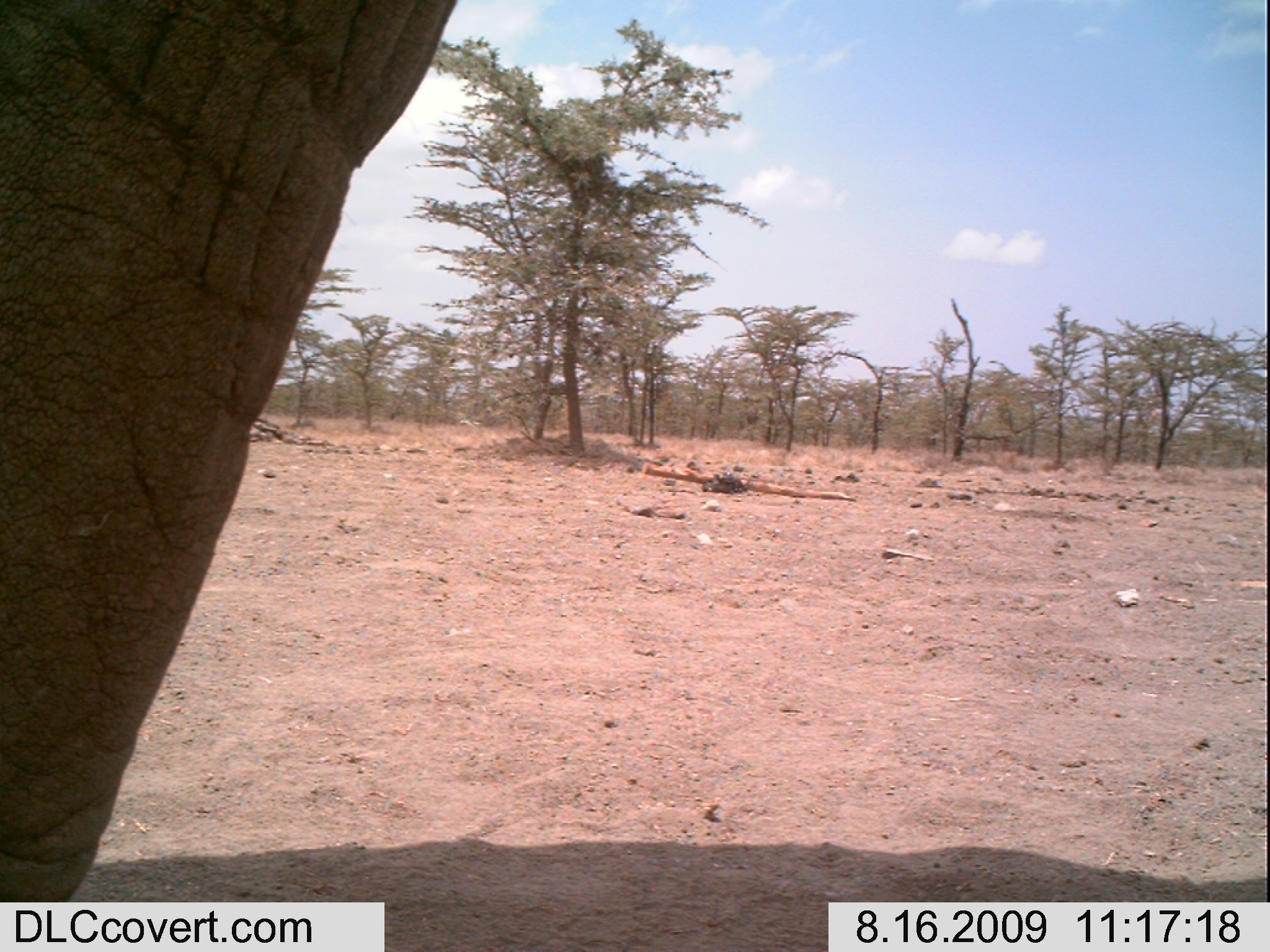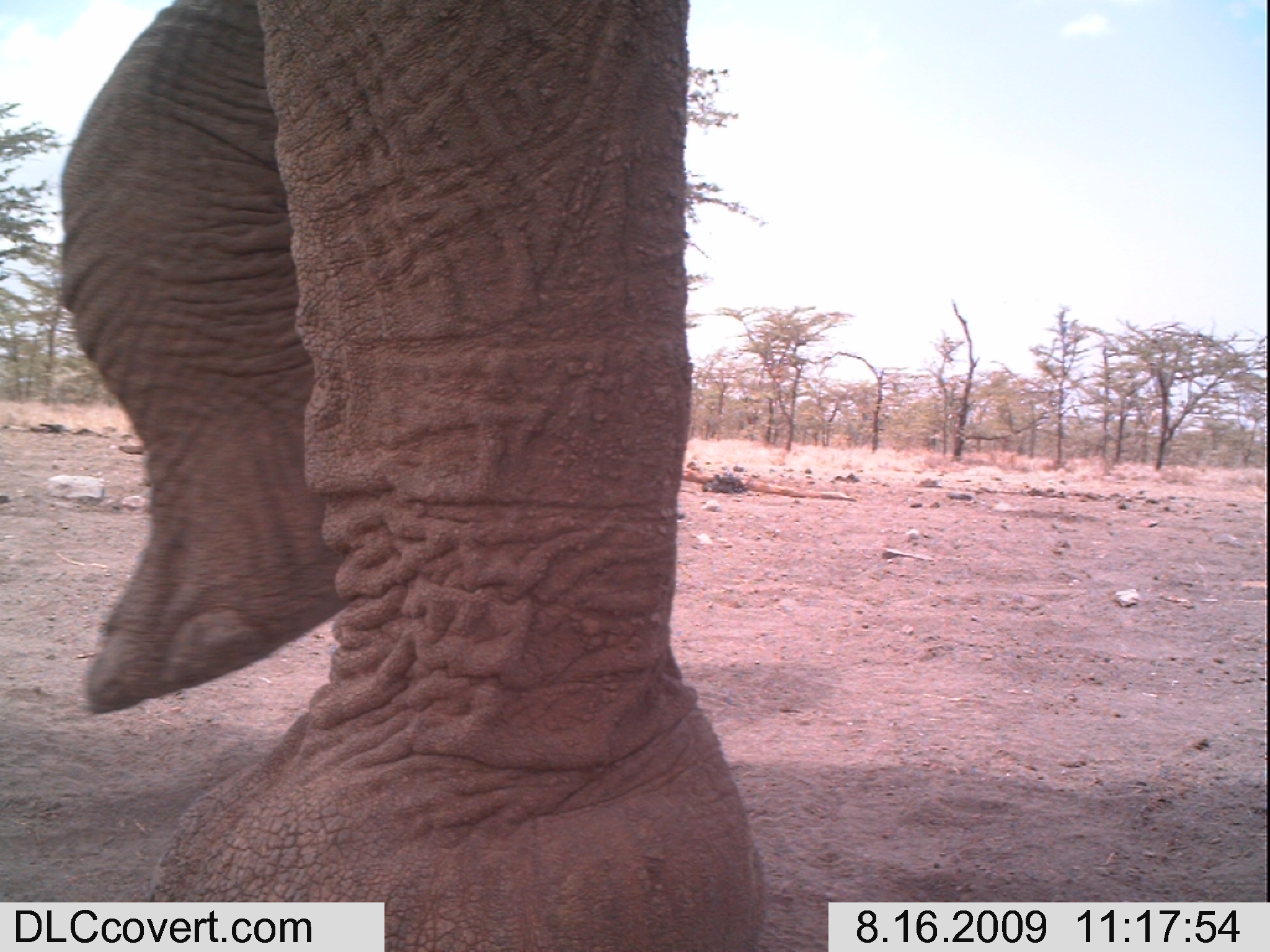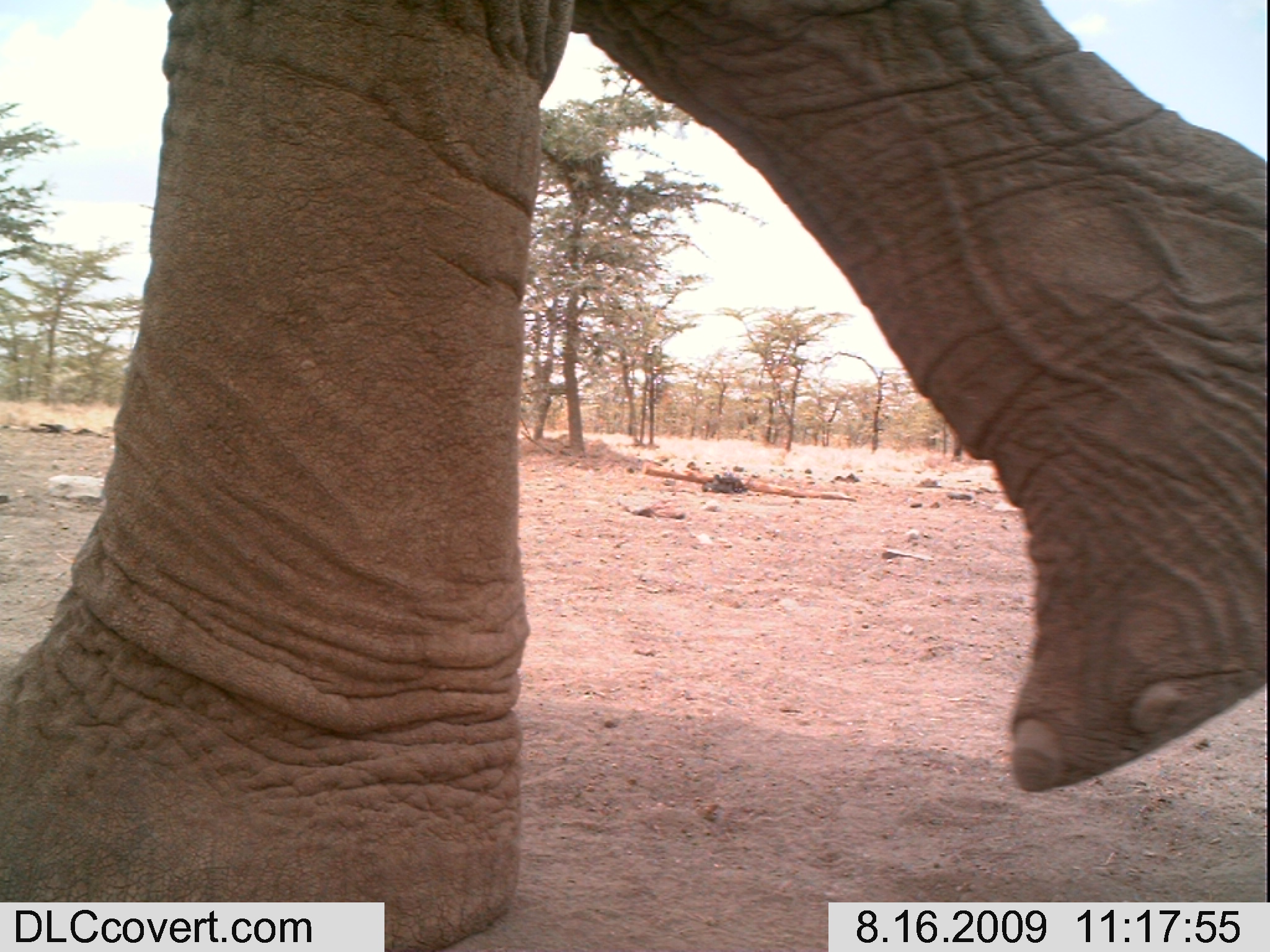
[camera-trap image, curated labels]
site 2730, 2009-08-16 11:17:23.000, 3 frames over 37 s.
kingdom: Animalia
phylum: Chordata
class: Mammalia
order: Proboscidea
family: Elephantidae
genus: Loxodonta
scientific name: Loxodonta africana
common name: african bush elephant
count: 1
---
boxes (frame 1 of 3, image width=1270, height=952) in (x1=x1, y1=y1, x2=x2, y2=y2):
loxodonta africana: (x1=0, y1=0, x2=457, y2=902)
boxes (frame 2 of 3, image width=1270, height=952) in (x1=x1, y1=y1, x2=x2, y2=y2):
loxodonta africana: (x1=51, y1=0, x2=769, y2=952)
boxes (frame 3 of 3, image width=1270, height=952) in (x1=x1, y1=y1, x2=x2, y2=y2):
loxodonta africana: (x1=0, y1=0, x2=1270, y2=952)